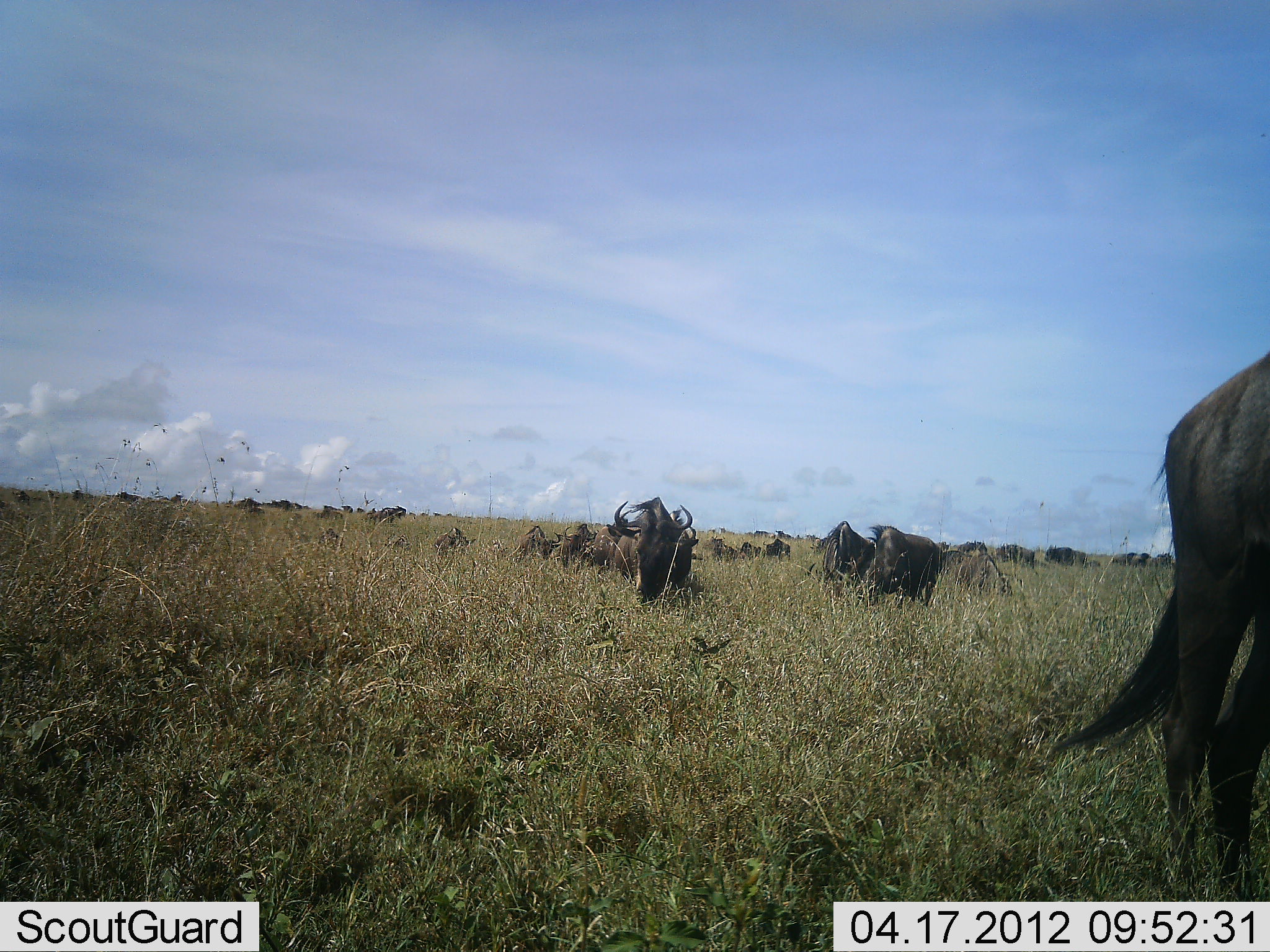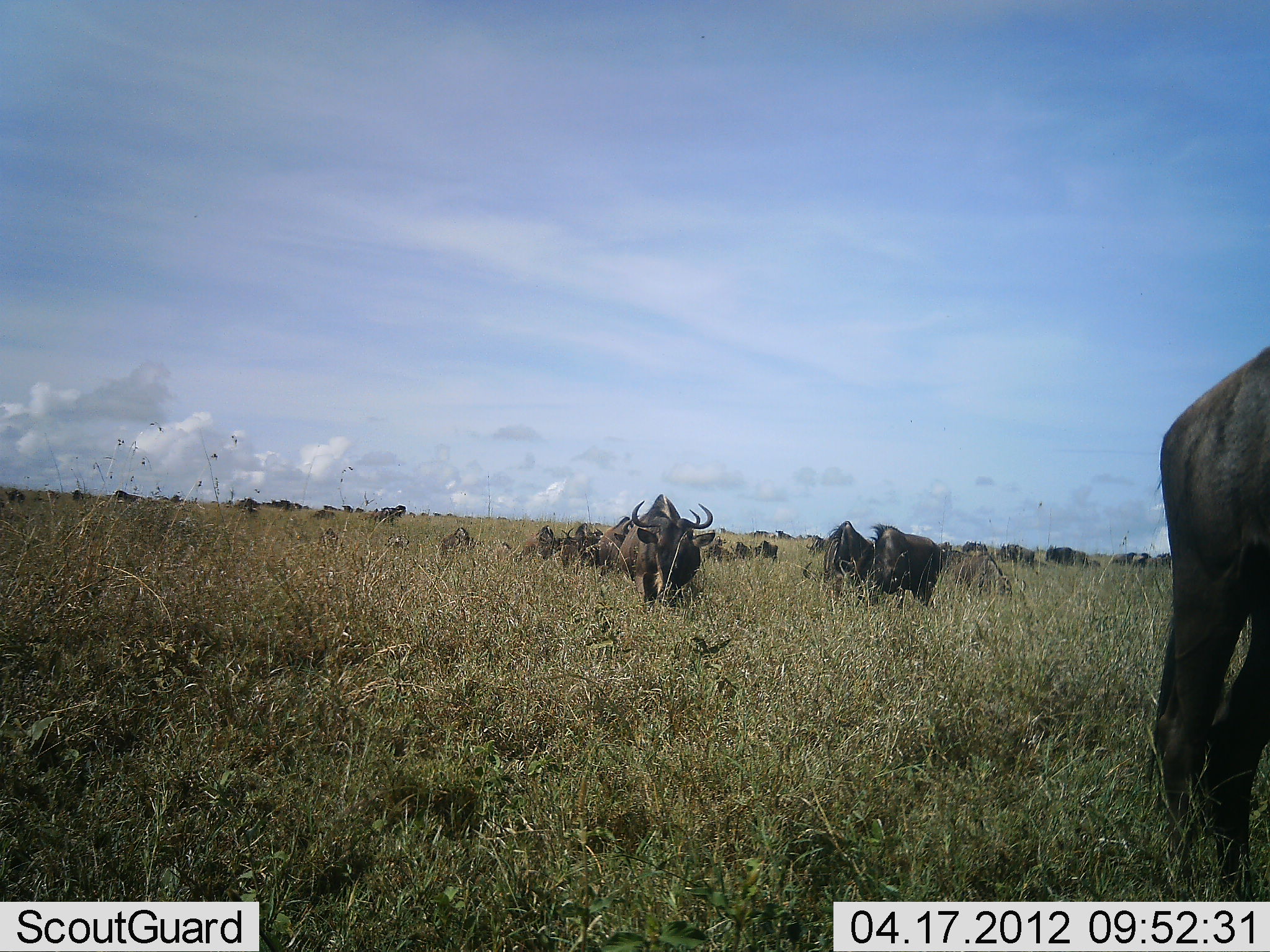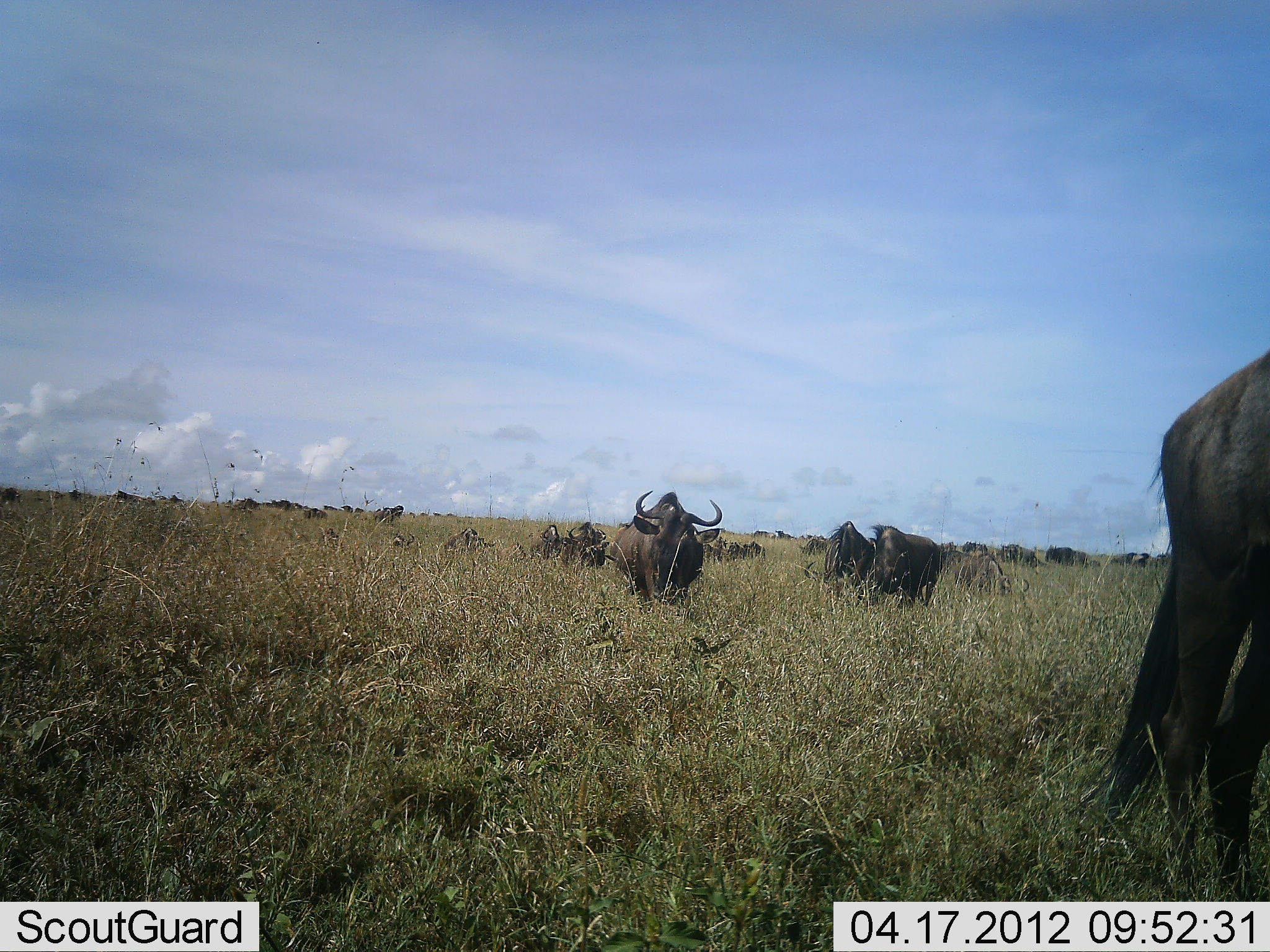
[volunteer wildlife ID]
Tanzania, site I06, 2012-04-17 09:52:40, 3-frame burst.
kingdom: Animalia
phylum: Chordata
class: Mammalia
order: Artiodactyla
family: Bovidae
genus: Connochaetes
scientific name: Connochaetes taurinus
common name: blue wildebeest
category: wildebeest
Wildebeest (blue wildebeest) (Connochaetes taurinus), count 11-50. Behavior (volunteer vote fractions): standing 43%, resting 9%, moving 52%, interacting 4%. Young present (vote fraction): 4%. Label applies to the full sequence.